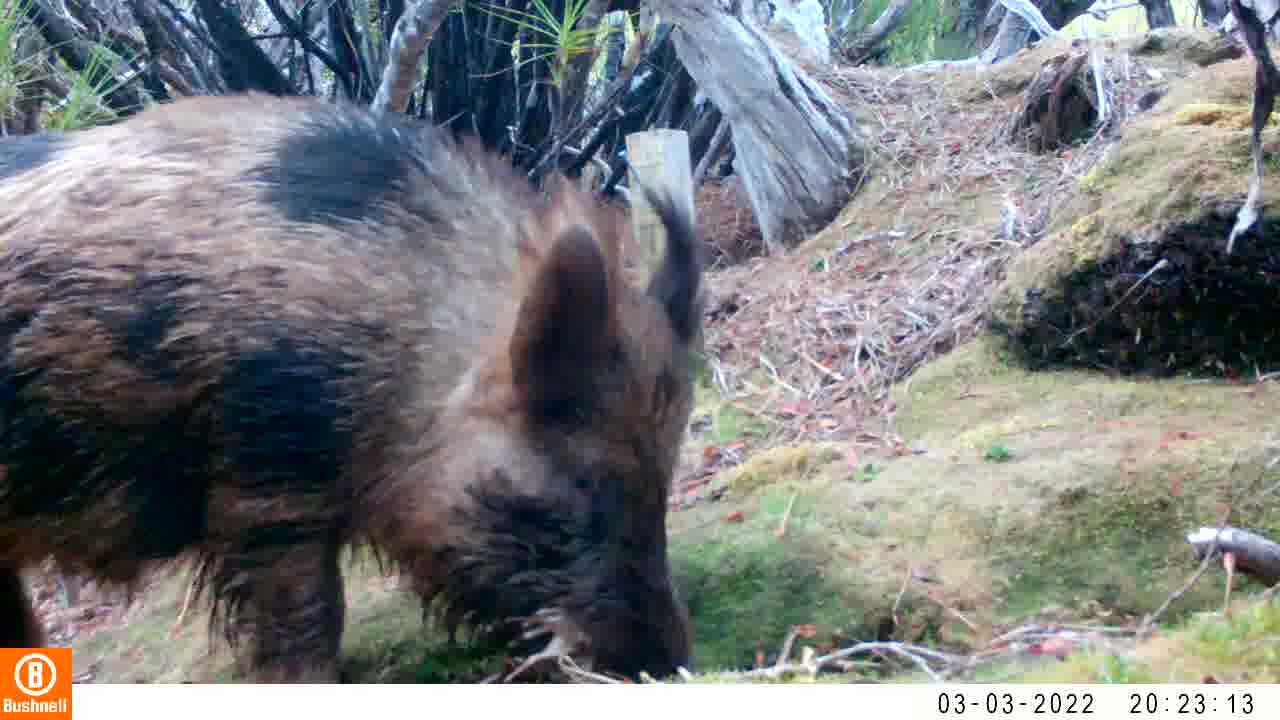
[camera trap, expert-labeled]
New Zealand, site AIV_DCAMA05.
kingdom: Animalia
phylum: Chordata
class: Mammalia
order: Artiodactyla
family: Suidae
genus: Sus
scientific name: Sus scrofa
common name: pig